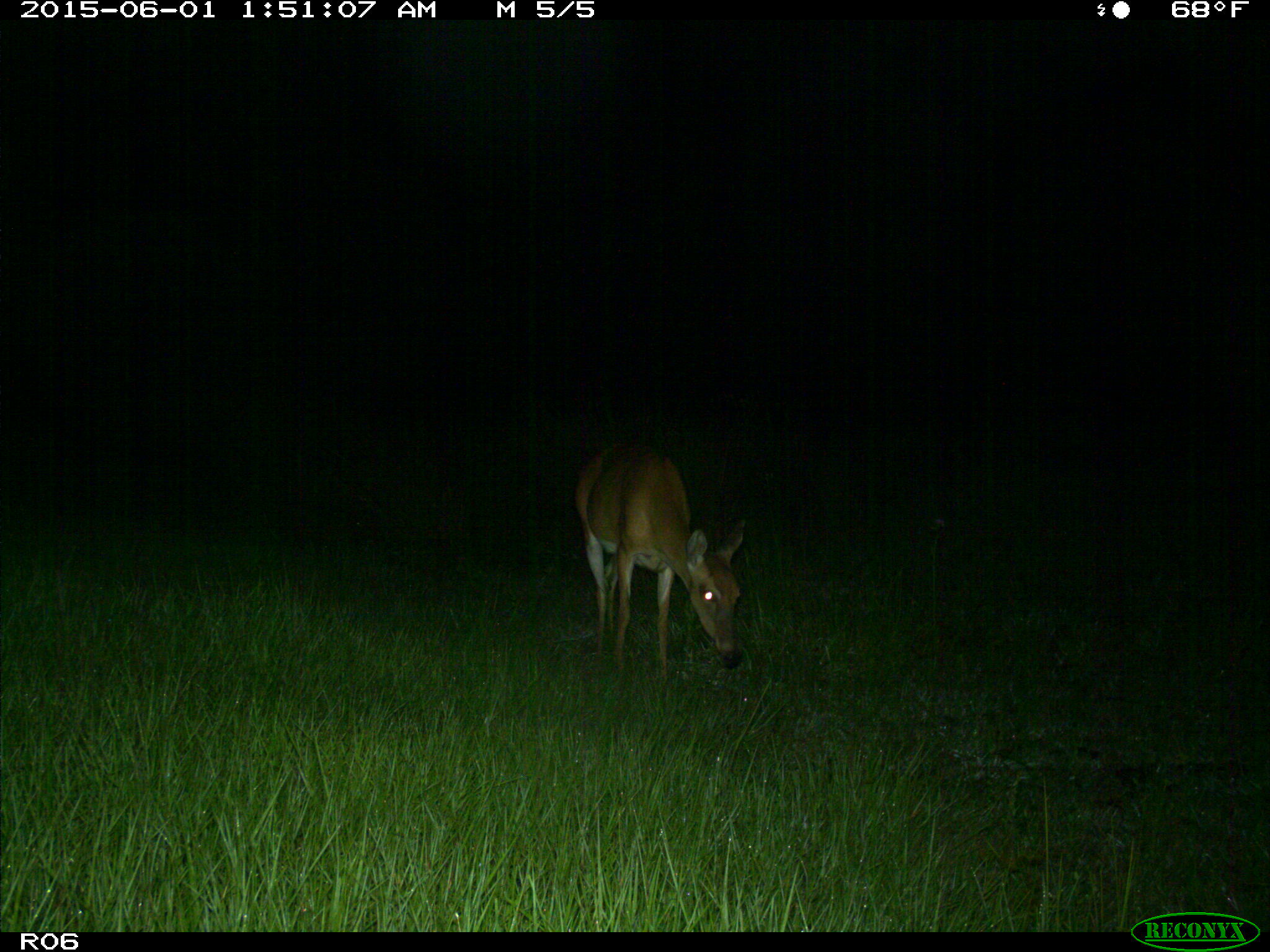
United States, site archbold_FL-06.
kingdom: Animalia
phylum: Chordata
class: Mammalia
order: Artiodactyla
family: Cervidae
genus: Odocoileus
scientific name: Odocoileus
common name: deer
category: unidentified deer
Unidentified deer (deer) (Odocoileus).